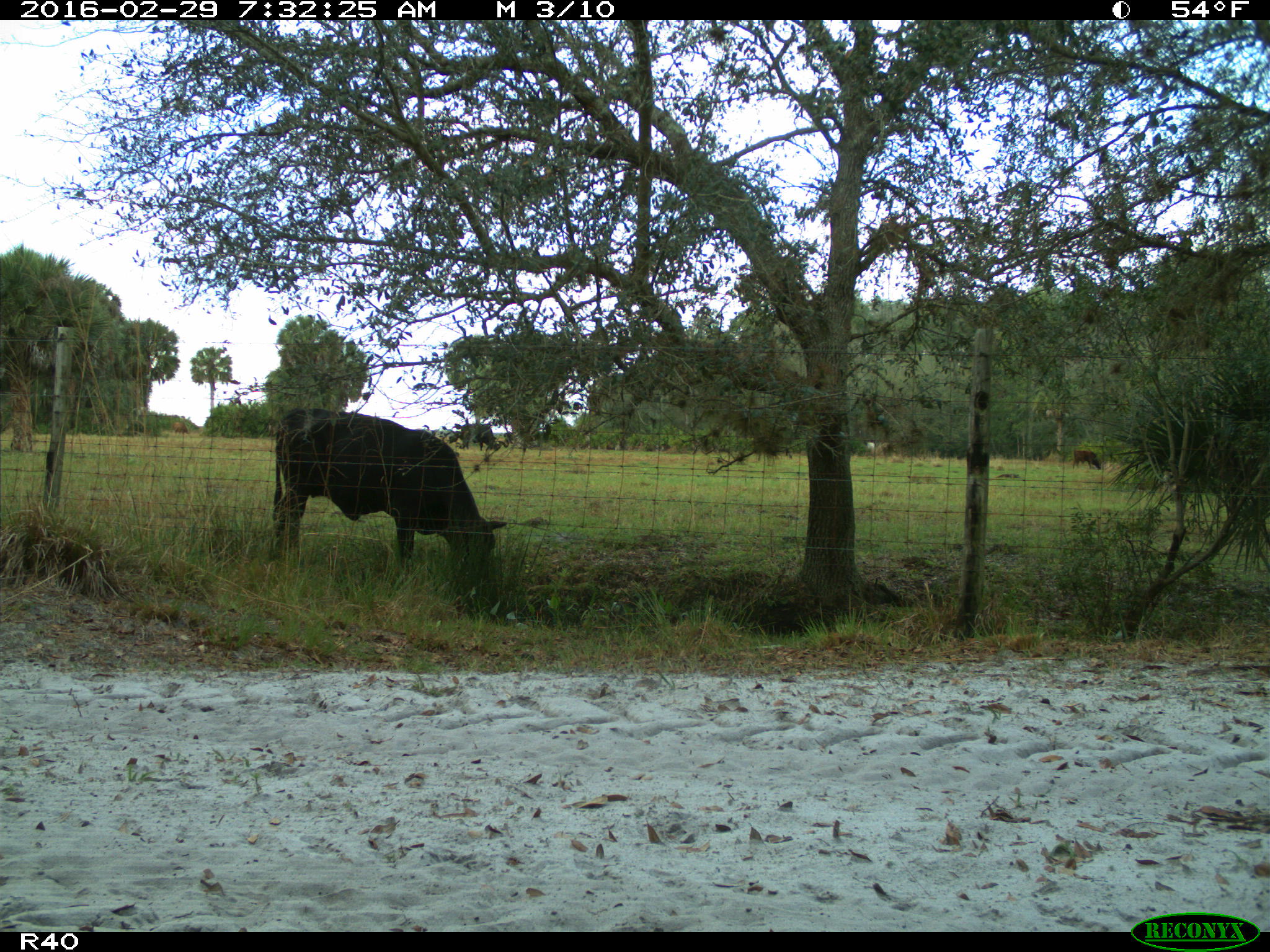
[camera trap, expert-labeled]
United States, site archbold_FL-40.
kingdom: Animalia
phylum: Chordata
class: Mammalia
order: Artiodactyla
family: Bovidae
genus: Bos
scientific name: Bos taurus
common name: domestic cow